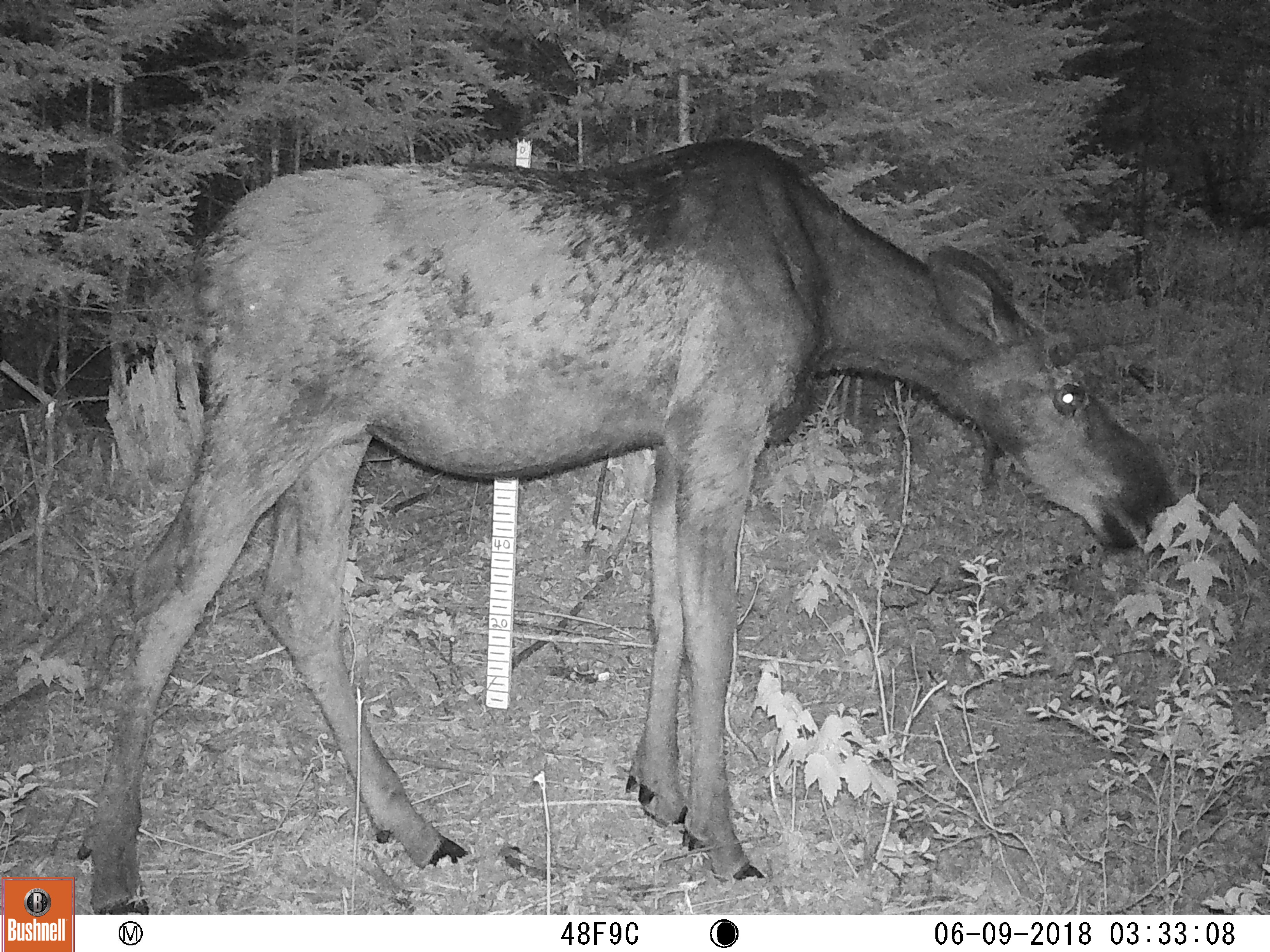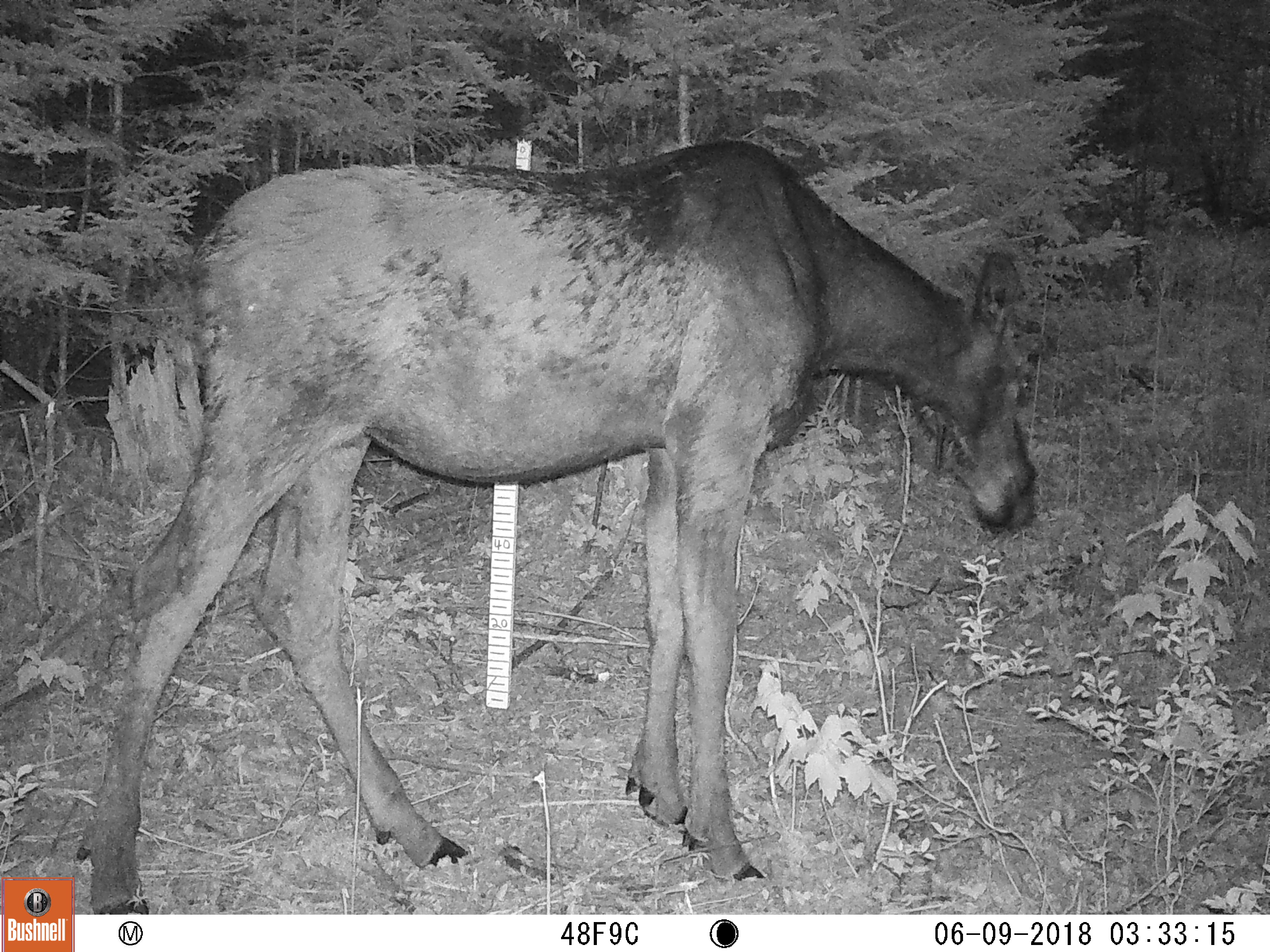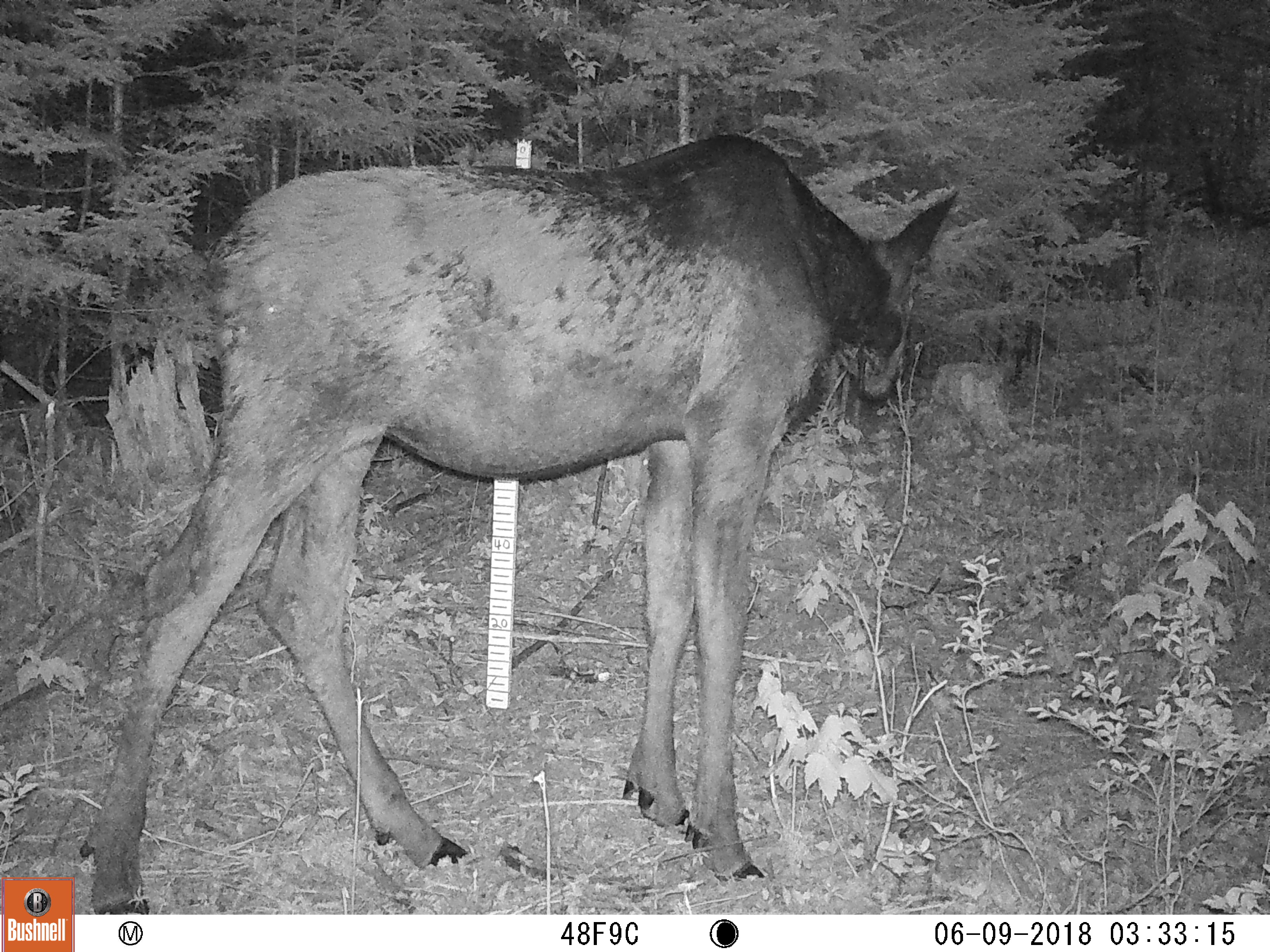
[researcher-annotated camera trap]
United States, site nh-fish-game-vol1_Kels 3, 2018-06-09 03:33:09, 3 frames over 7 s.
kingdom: Animalia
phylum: Chordata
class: Mammalia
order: Artiodactyla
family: Cervidae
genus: Alces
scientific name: Alces alces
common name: moose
Moose (Alces alces).